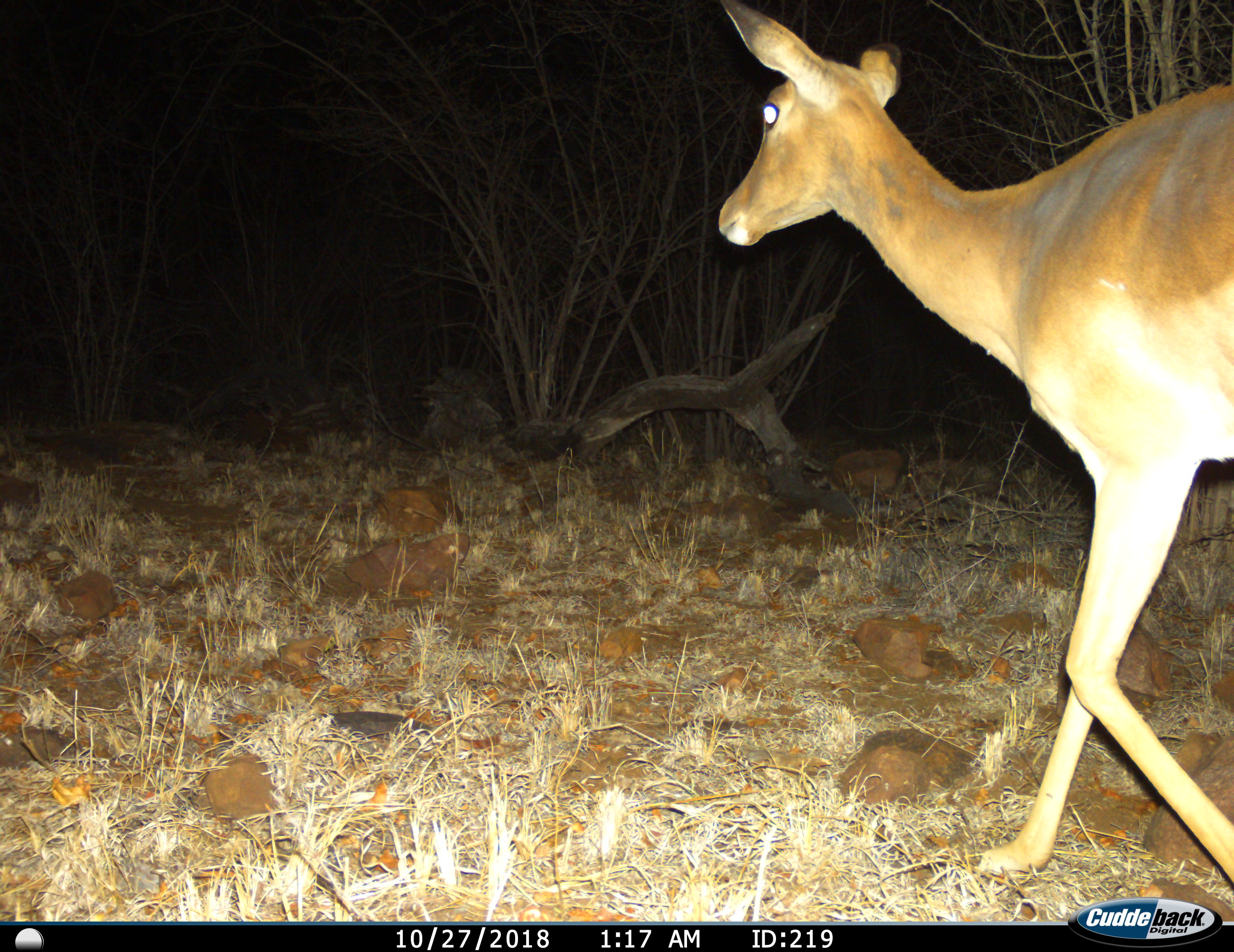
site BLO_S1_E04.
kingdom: Animalia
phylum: Chordata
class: Mammalia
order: Artiodactyla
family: Bovidae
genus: Aepyceros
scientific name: Aepyceros melampus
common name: impala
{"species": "impala (Aepyceros melampus)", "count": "1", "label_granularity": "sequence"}